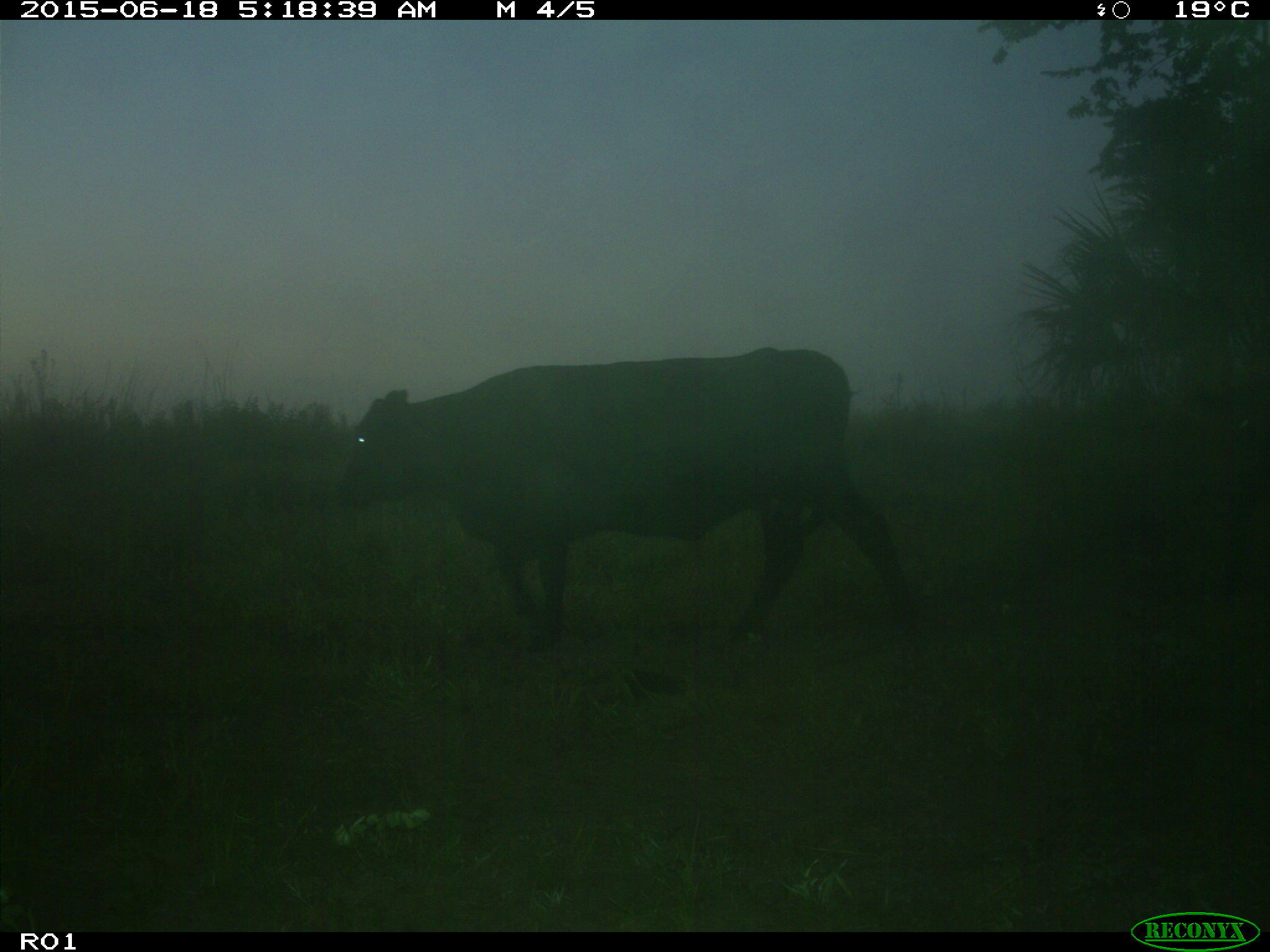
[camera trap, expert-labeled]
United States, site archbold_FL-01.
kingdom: Animalia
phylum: Chordata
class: Mammalia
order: Artiodactyla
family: Bovidae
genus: Bos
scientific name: Bos taurus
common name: domestic cow